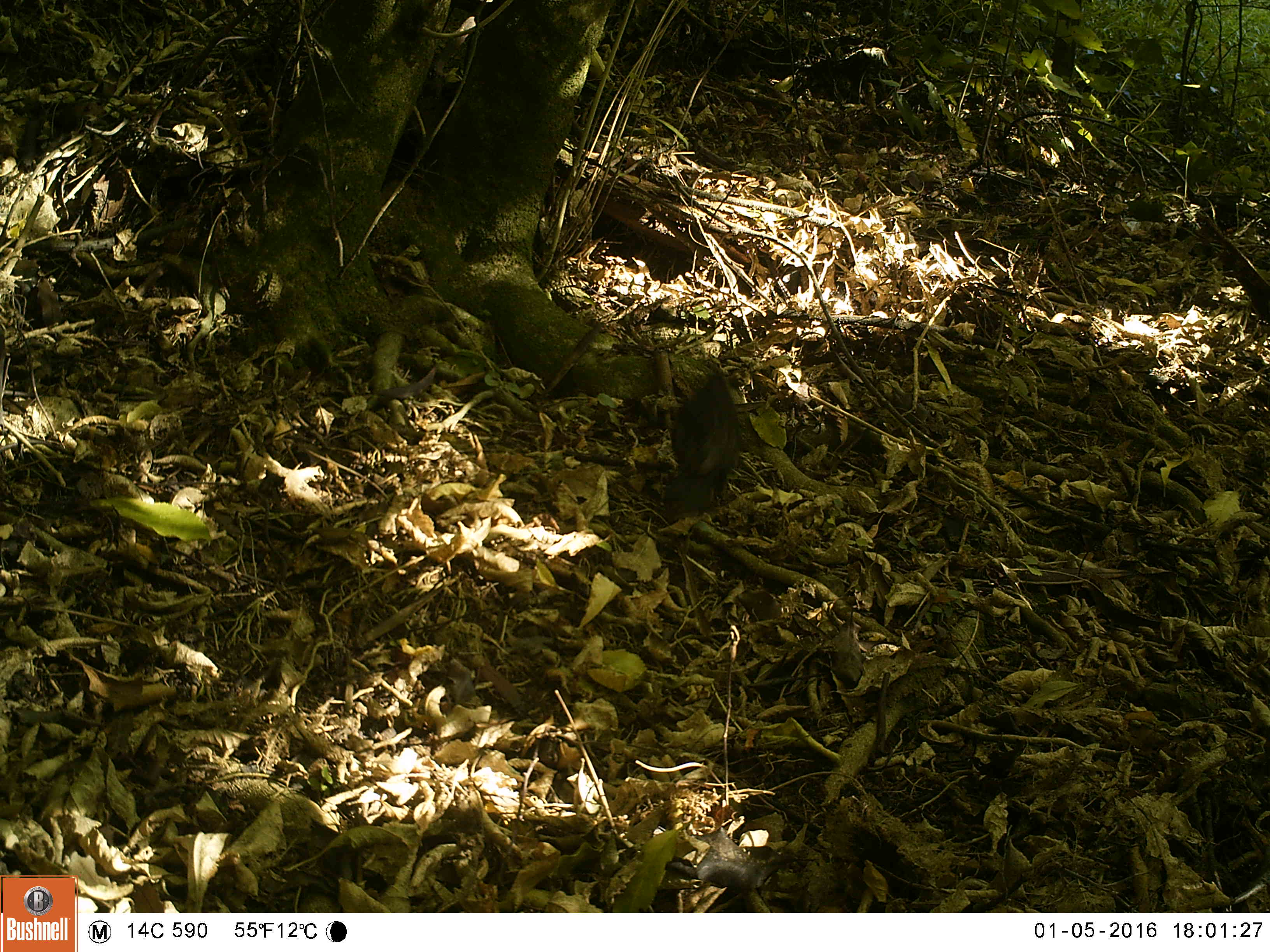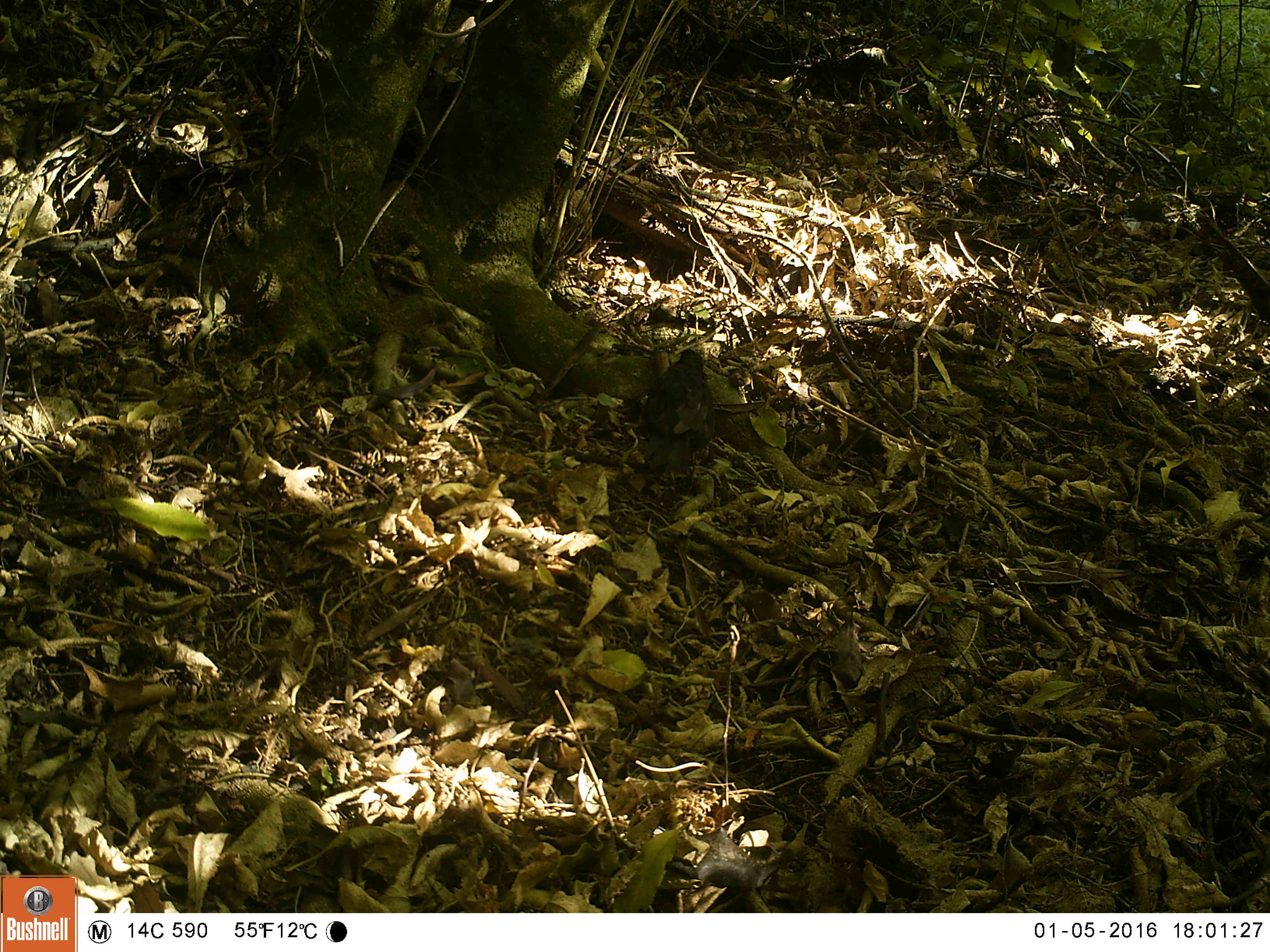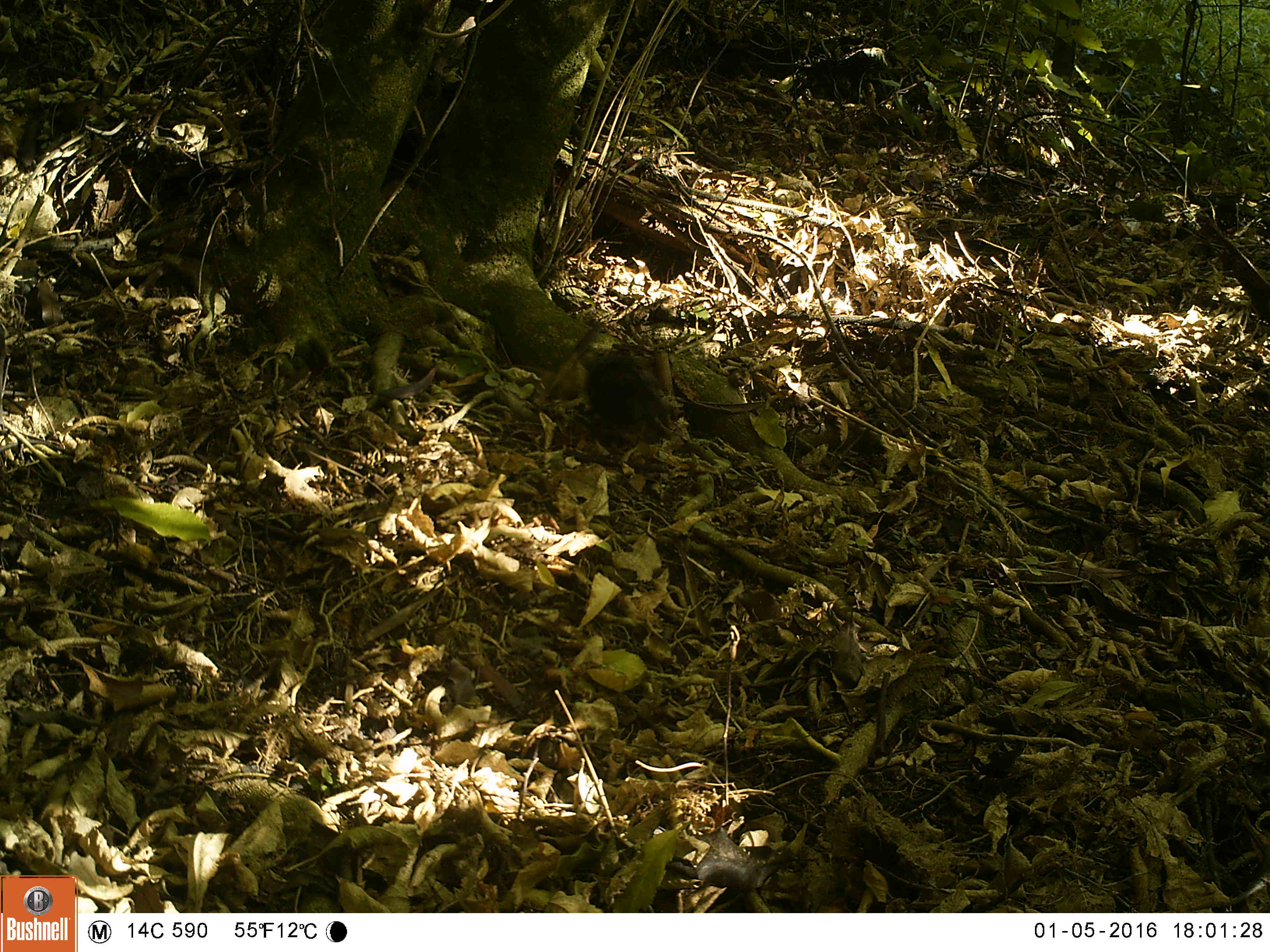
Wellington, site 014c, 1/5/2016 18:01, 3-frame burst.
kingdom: Animalia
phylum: Chordata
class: Aves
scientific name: Aves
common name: bird